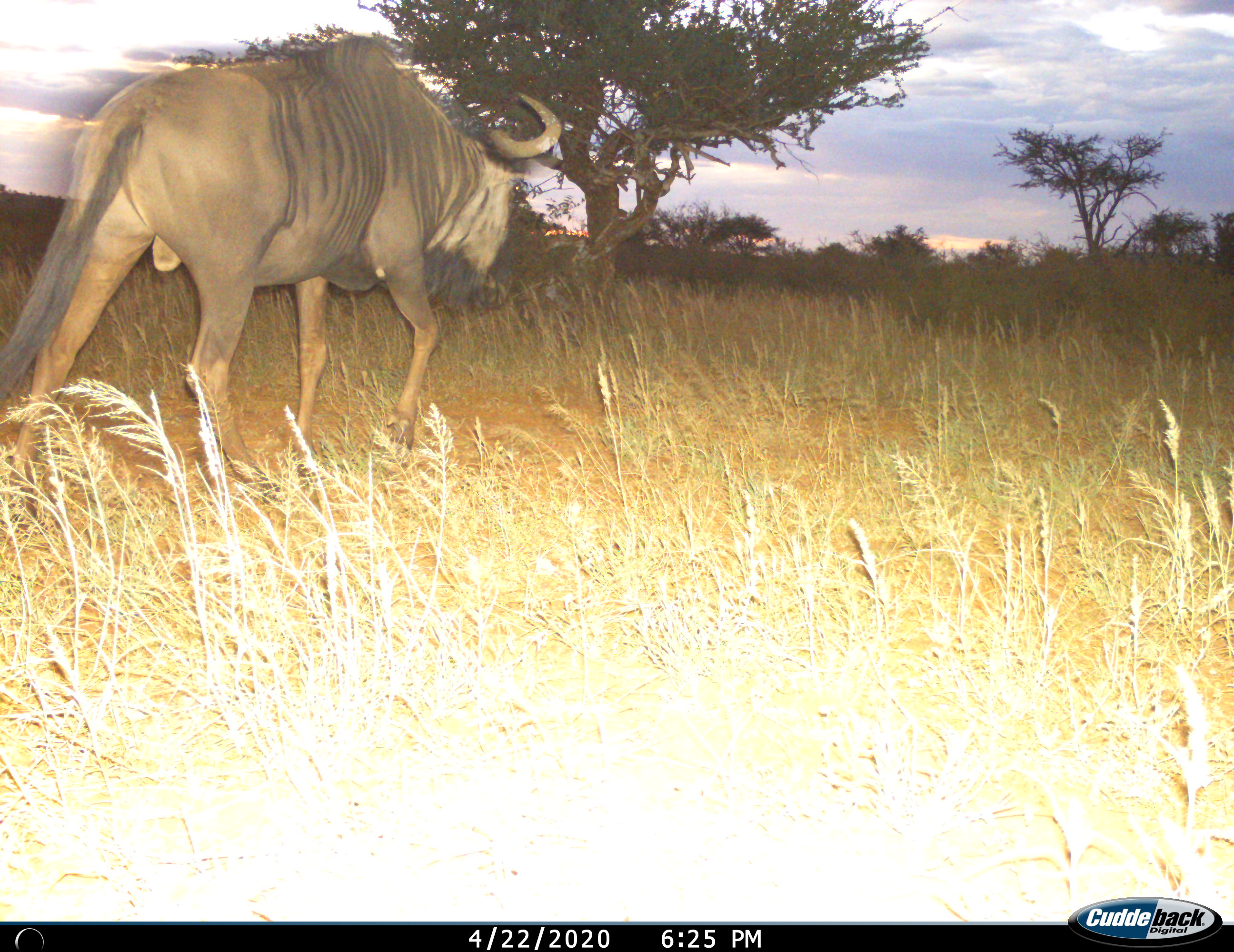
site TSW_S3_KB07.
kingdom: Animalia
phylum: Chordata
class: Mammalia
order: Artiodactyla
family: Bovidae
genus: Connochaetes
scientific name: Connochaetes taurinus taurinus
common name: blue wildebeest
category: wildebeestblue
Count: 1.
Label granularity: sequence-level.